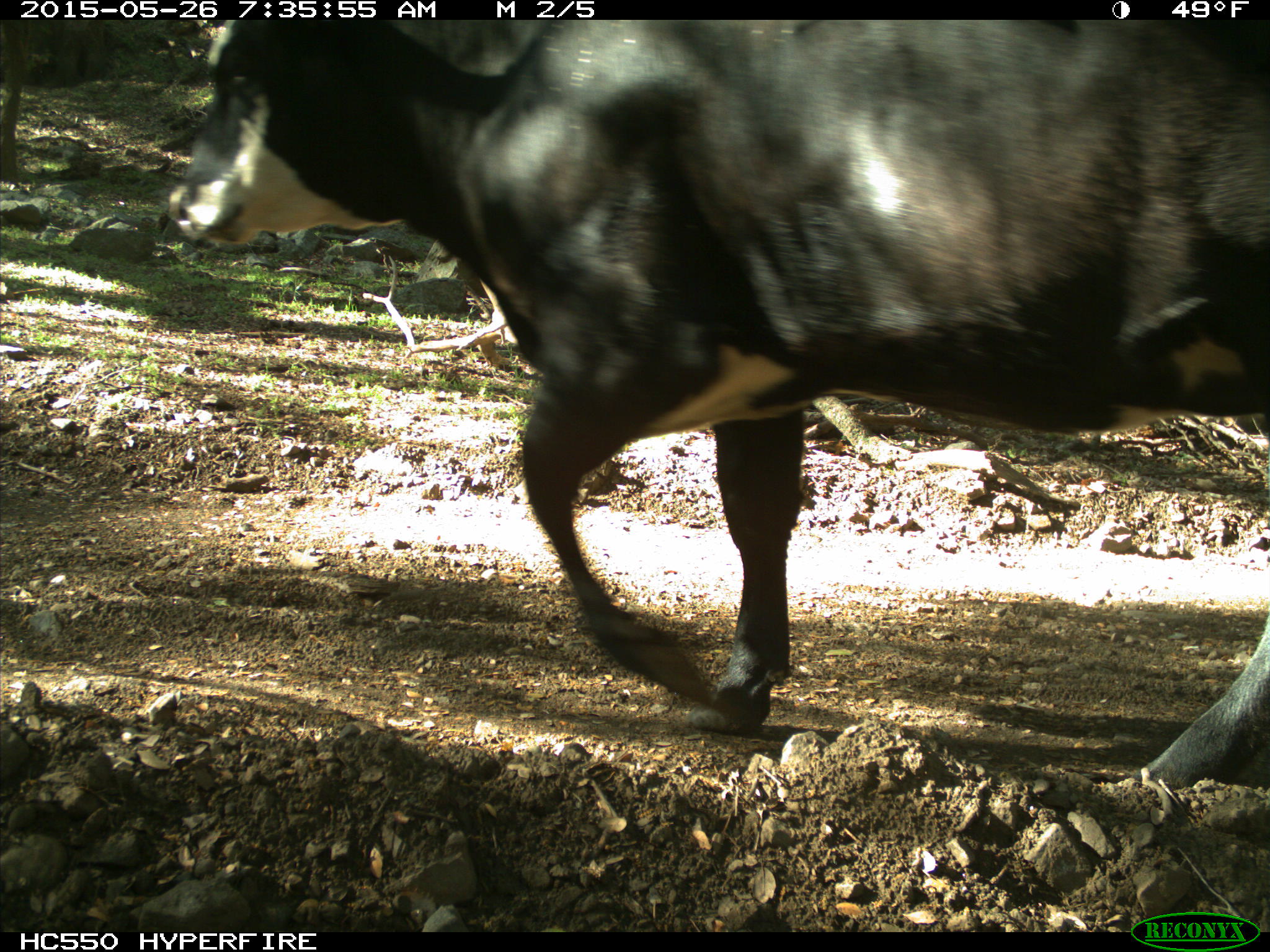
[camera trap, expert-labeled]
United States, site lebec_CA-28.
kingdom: Animalia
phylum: Chordata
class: Mammalia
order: Artiodactyla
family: Bovidae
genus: Bos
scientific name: Bos taurus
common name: domestic cow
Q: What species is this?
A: Bos taurus (domestic cow).